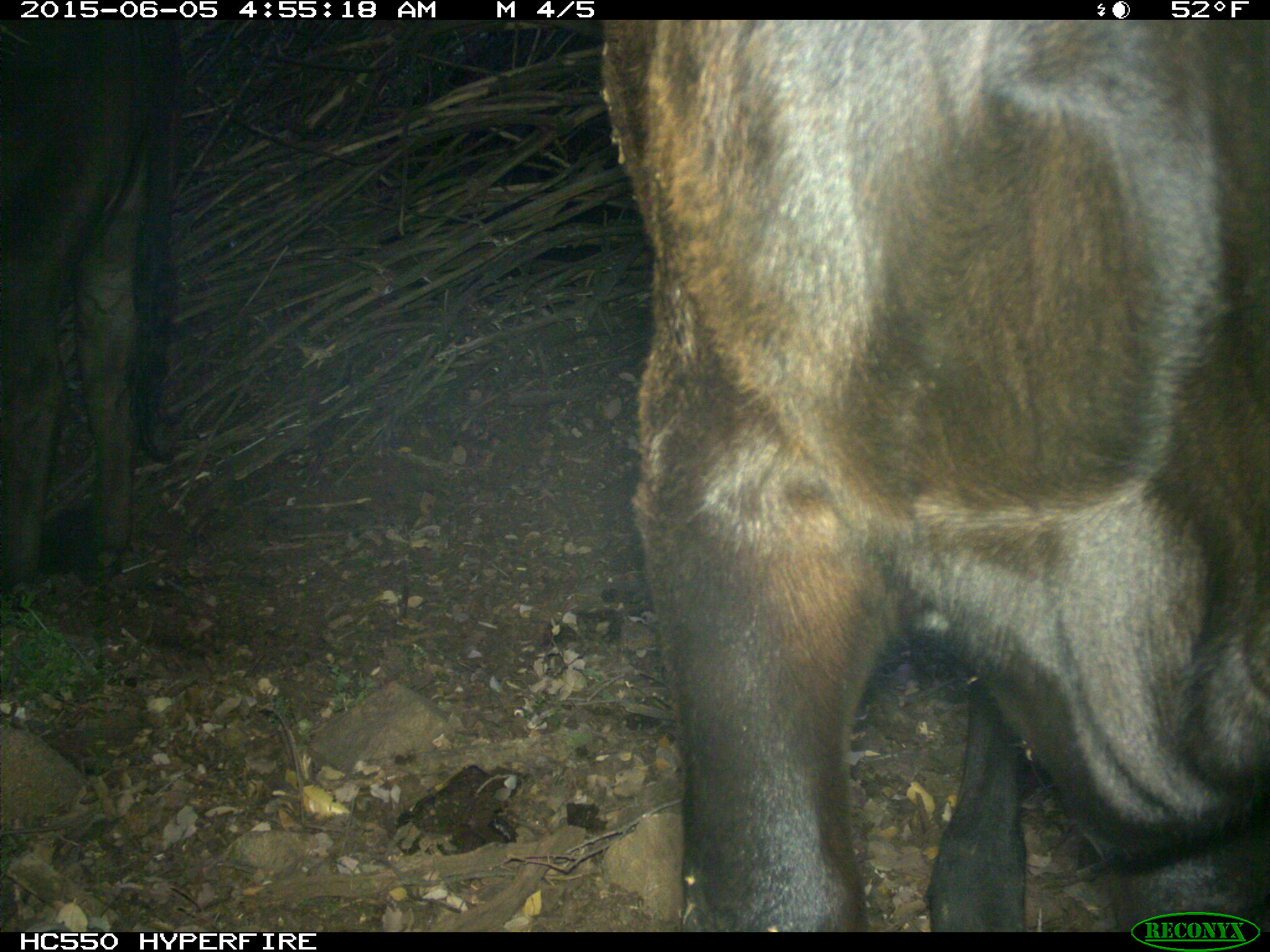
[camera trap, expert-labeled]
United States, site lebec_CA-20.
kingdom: Animalia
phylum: Chordata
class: Mammalia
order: Artiodactyla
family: Bovidae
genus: Bos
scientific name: Bos taurus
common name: domestic cow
Bos taurus (domestic cow).